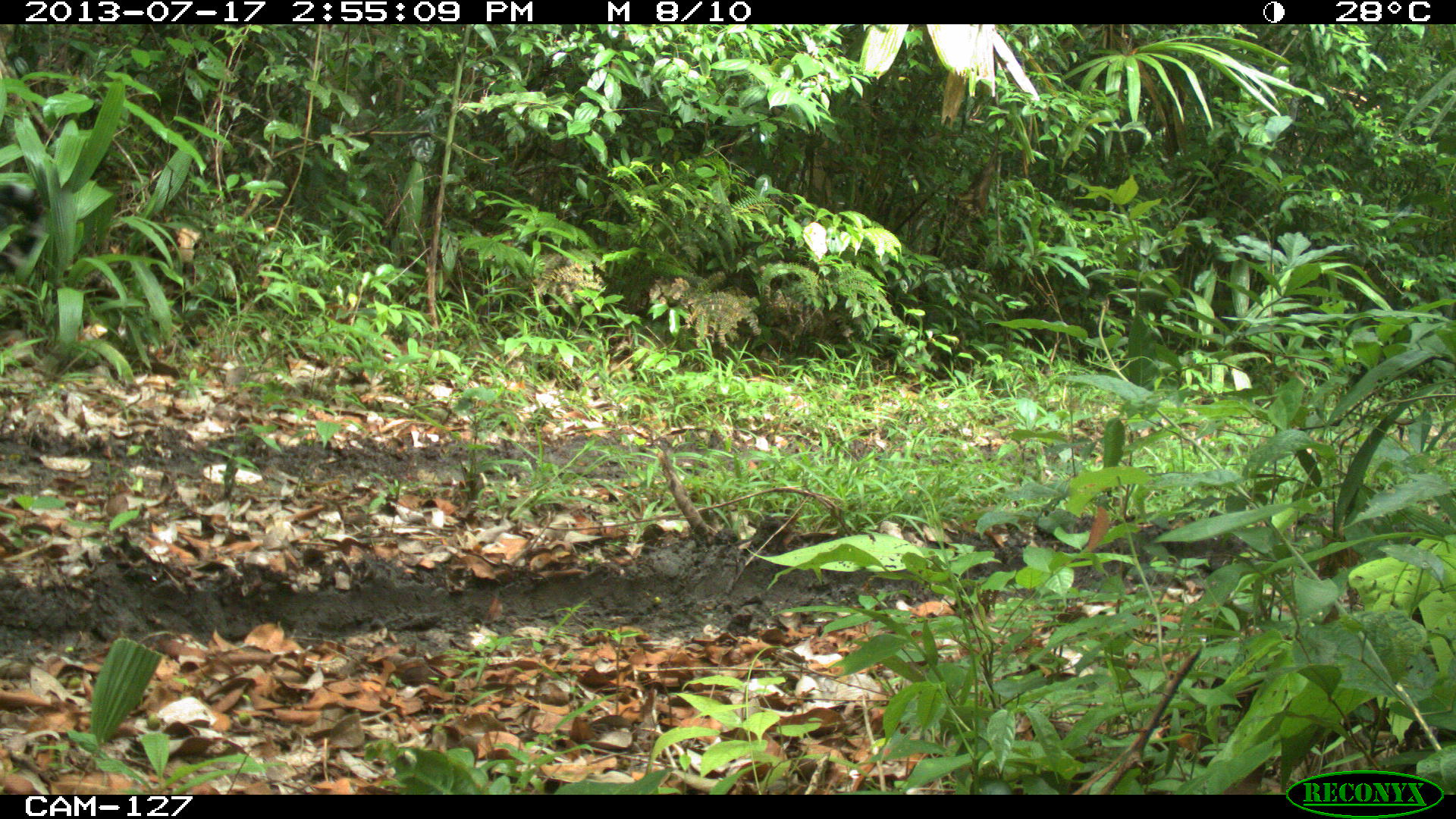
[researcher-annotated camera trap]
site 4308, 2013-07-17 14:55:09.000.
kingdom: Animalia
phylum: Chordata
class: Mammalia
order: Carnivora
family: Felidae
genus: Panthera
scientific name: Panthera onca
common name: jaguar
Panthera onca (jaguar), count 1, sex male.